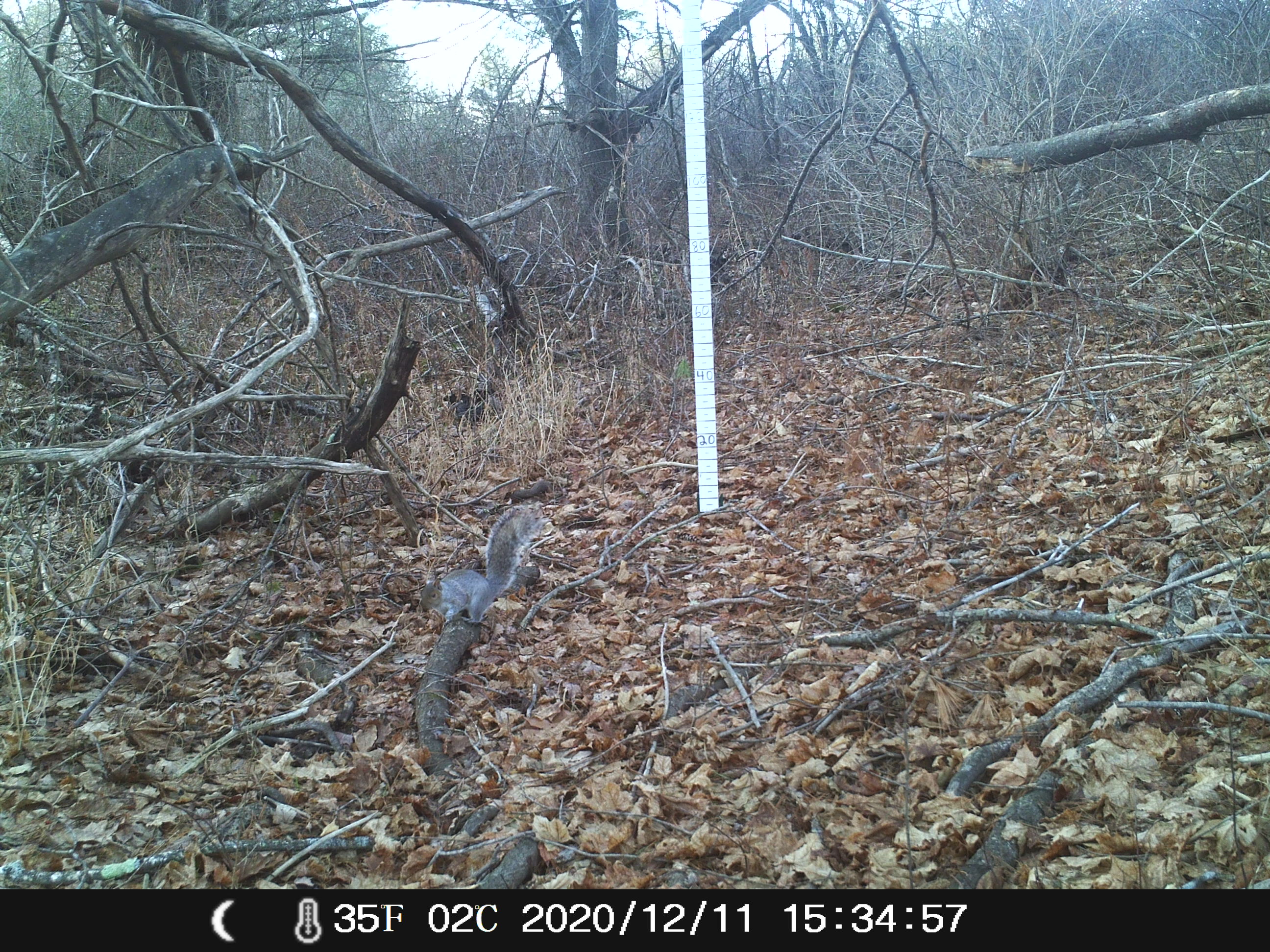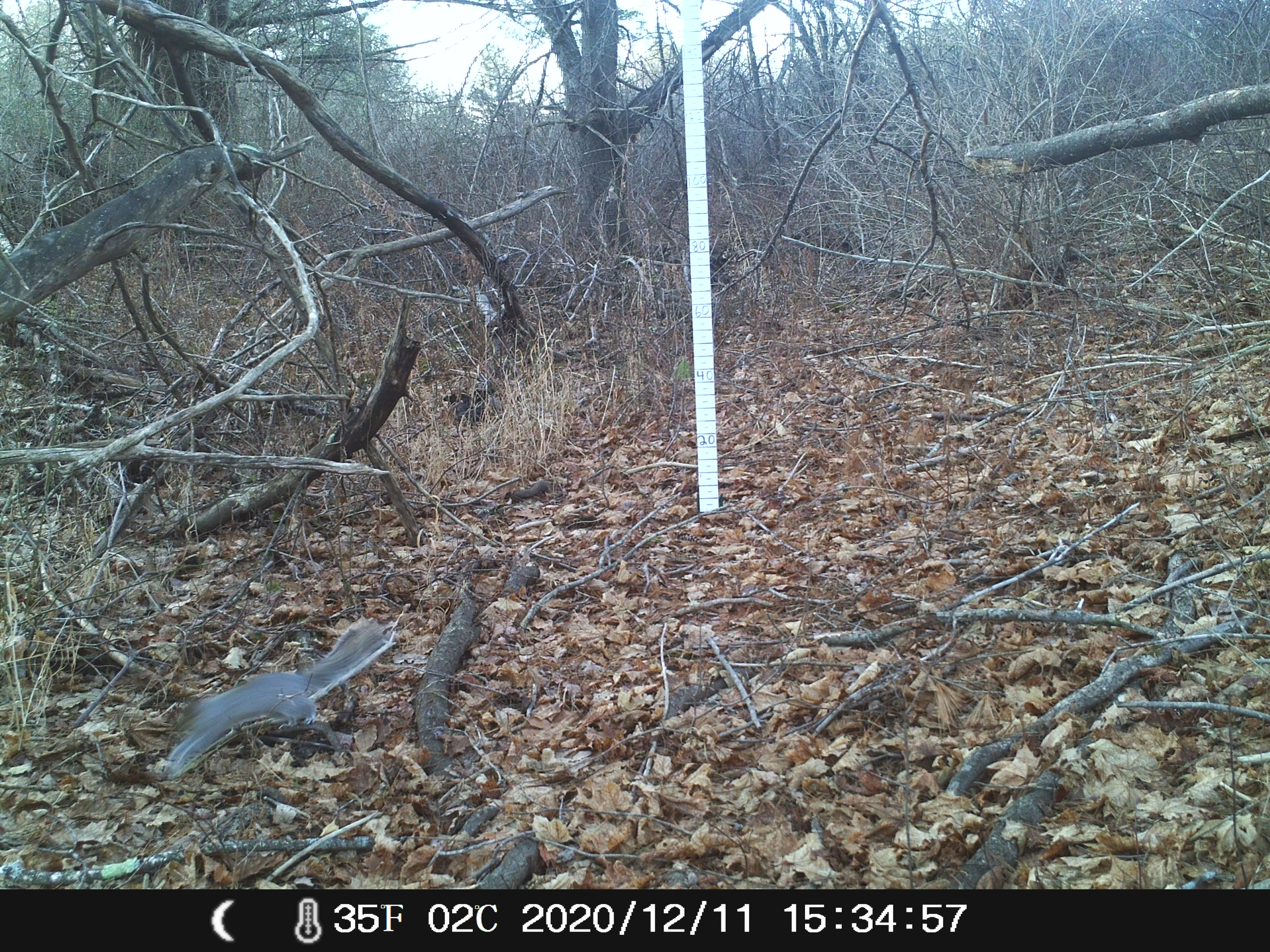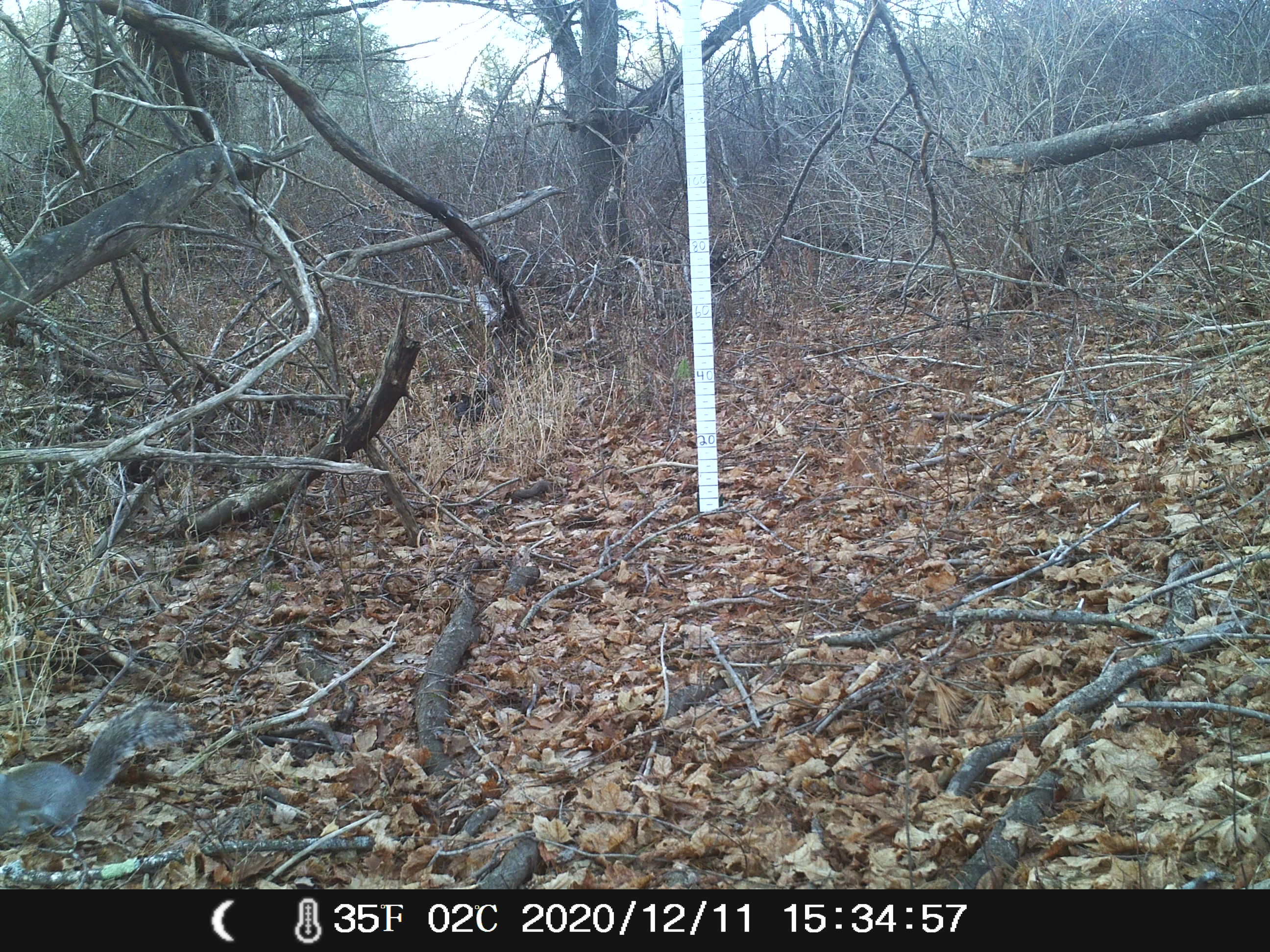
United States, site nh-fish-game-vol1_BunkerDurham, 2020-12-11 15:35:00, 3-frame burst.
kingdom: Animalia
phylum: Chordata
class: Mammalia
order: Rodentia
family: Sciuridae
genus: Sciurus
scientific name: Sciurus carolinensis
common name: gray squirrel